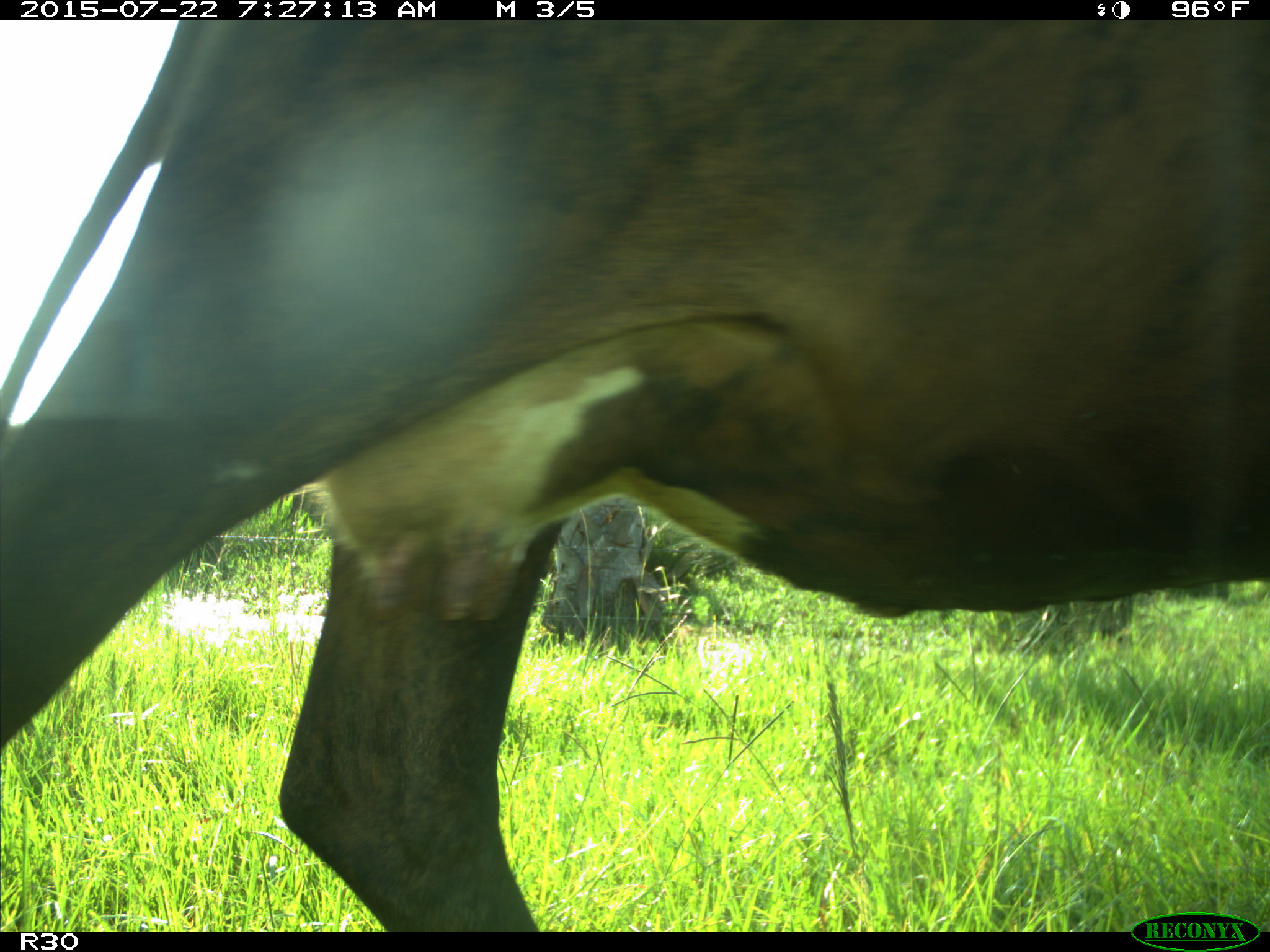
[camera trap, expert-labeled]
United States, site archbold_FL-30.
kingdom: Animalia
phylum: Chordata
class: Mammalia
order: Artiodactyla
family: Bovidae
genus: Bos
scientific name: Bos taurus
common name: domestic cow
Bos taurus (domestic cow).